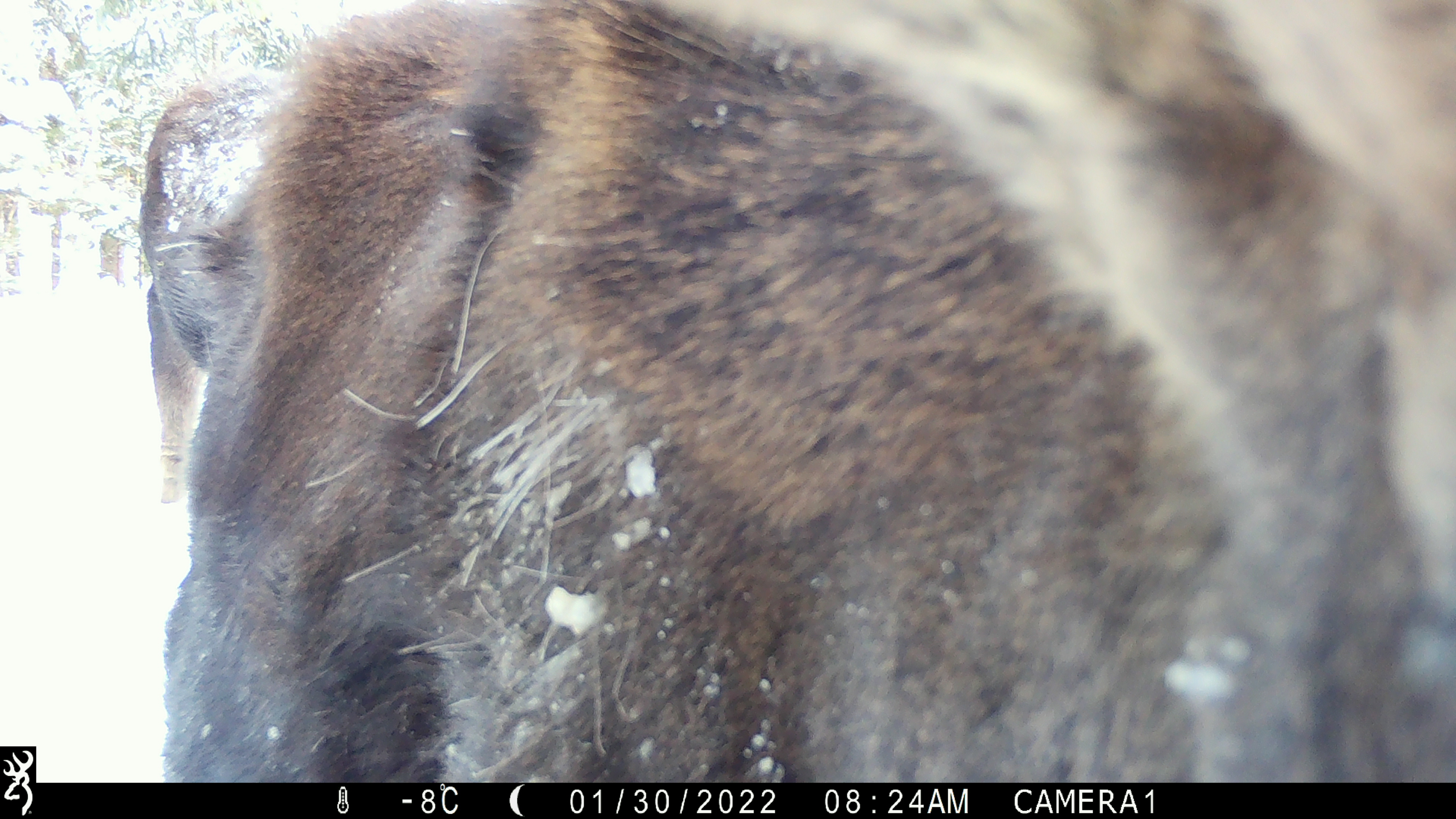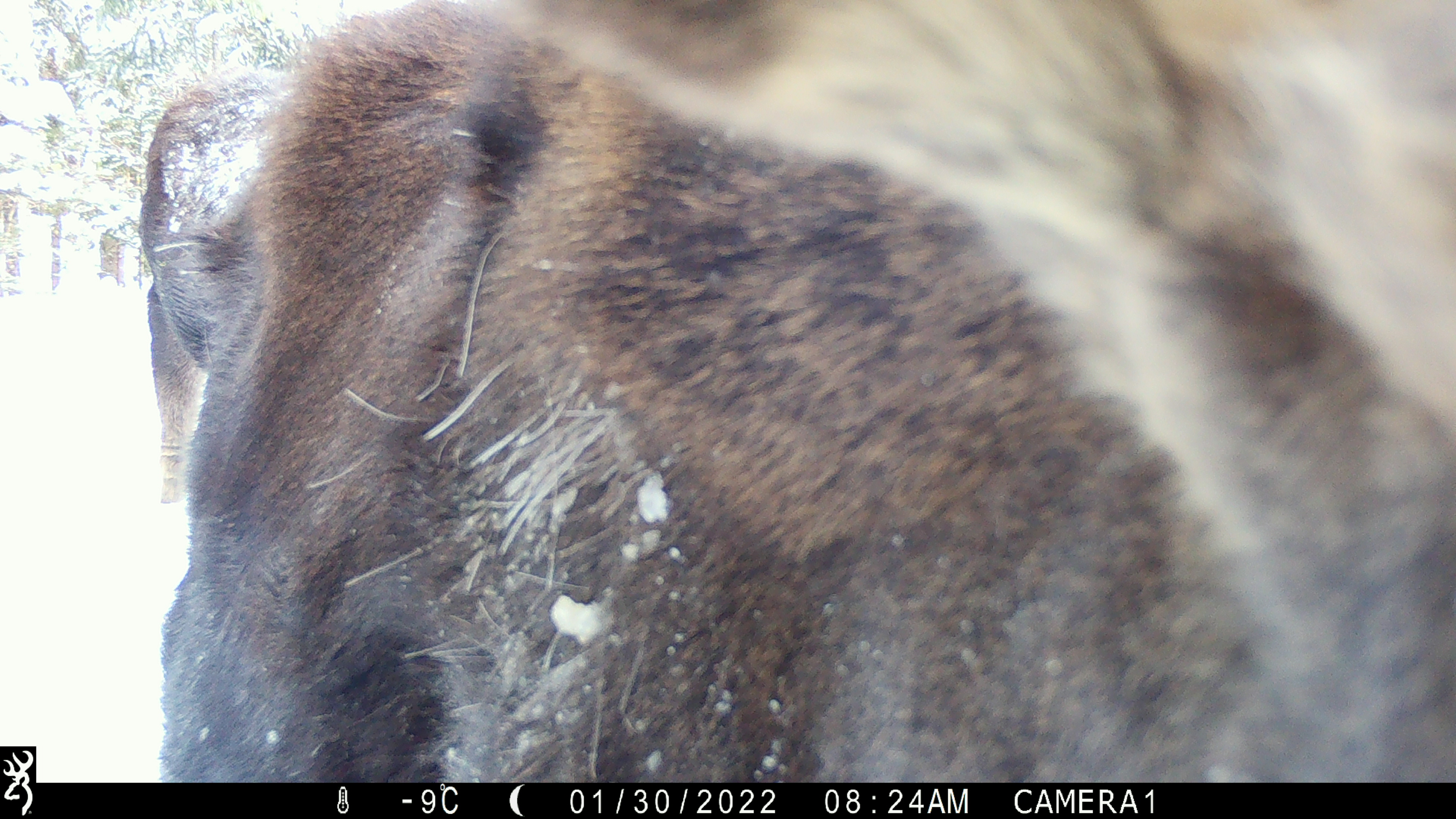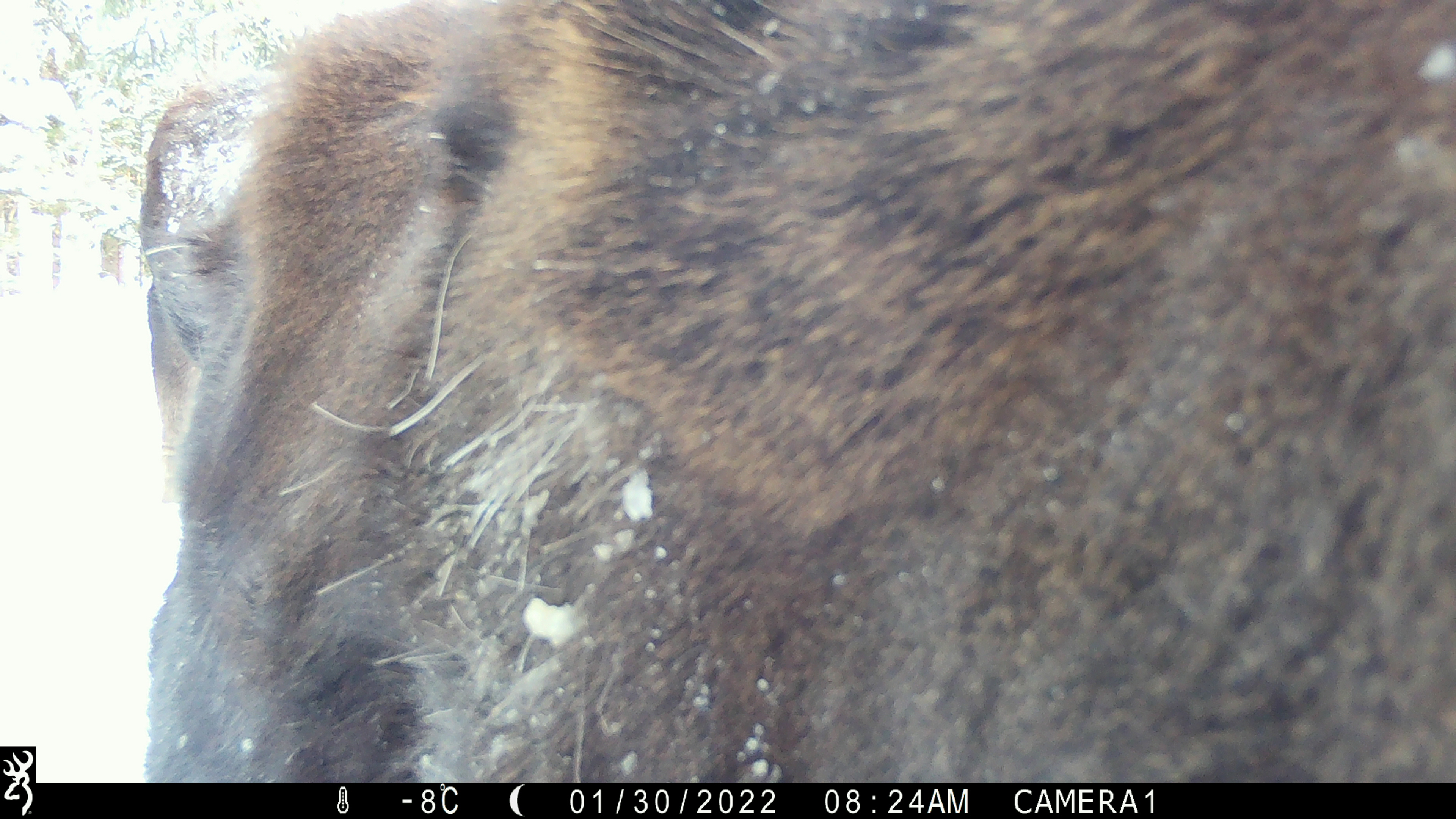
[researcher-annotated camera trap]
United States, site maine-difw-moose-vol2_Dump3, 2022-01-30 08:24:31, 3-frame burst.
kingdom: Animalia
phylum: Chordata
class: Mammalia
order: Artiodactyla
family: Cervidae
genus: Alces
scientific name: Alces alces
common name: moose